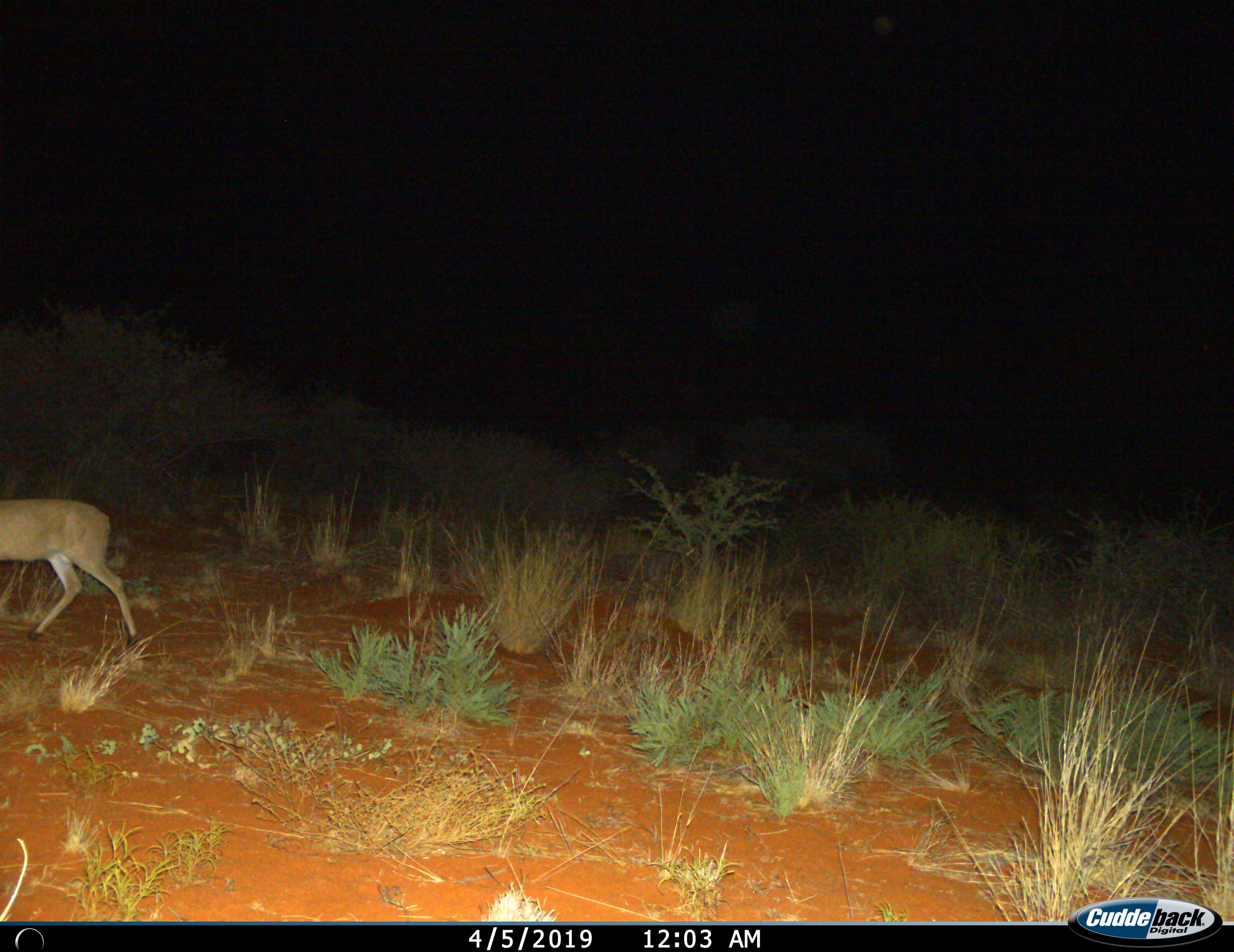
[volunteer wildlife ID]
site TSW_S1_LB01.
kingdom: Animalia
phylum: Chordata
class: Mammalia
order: Artiodactyla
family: Bovidae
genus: Raphicerus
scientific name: Raphicerus campestris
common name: steenbok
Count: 1.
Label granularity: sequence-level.